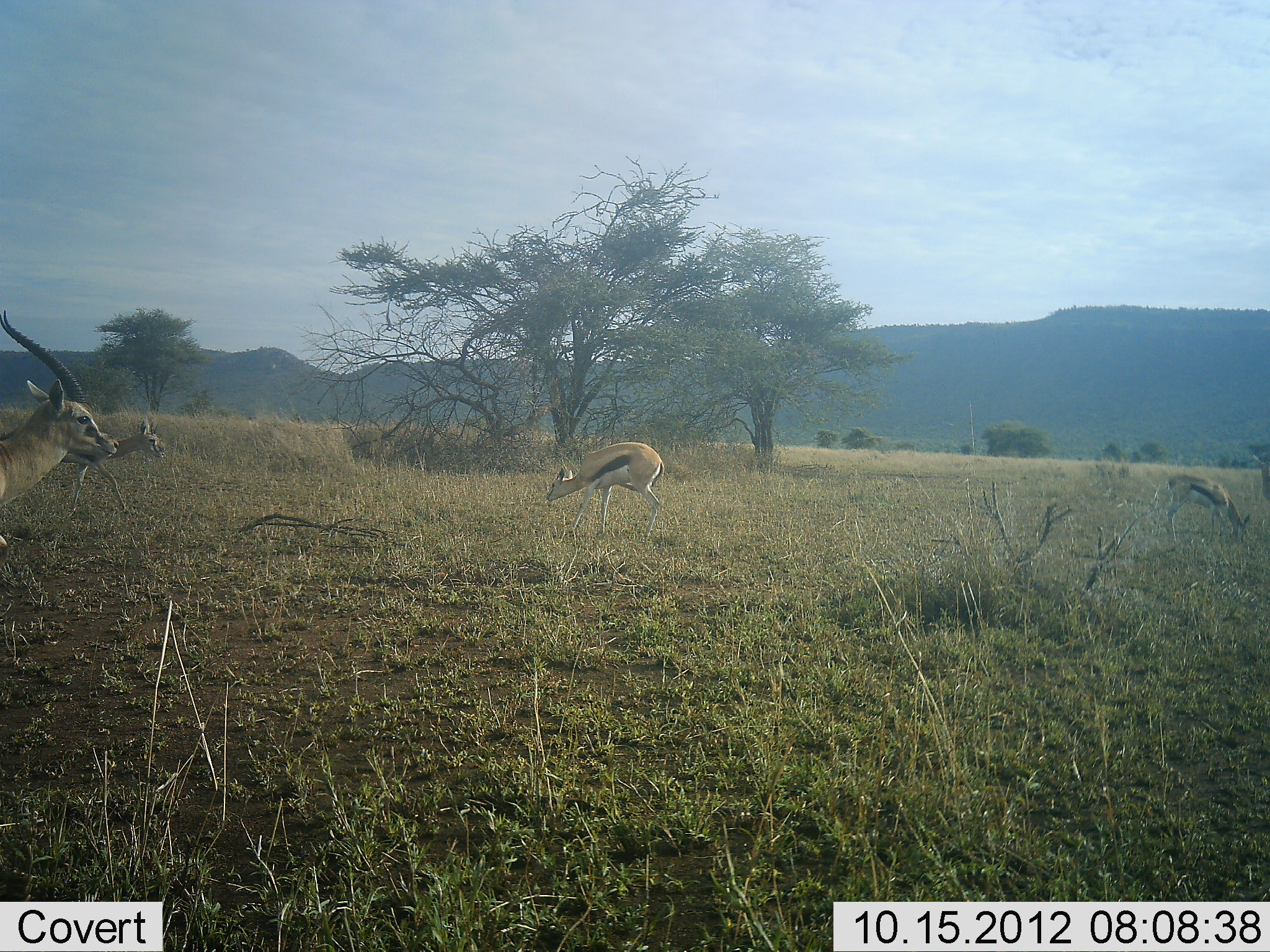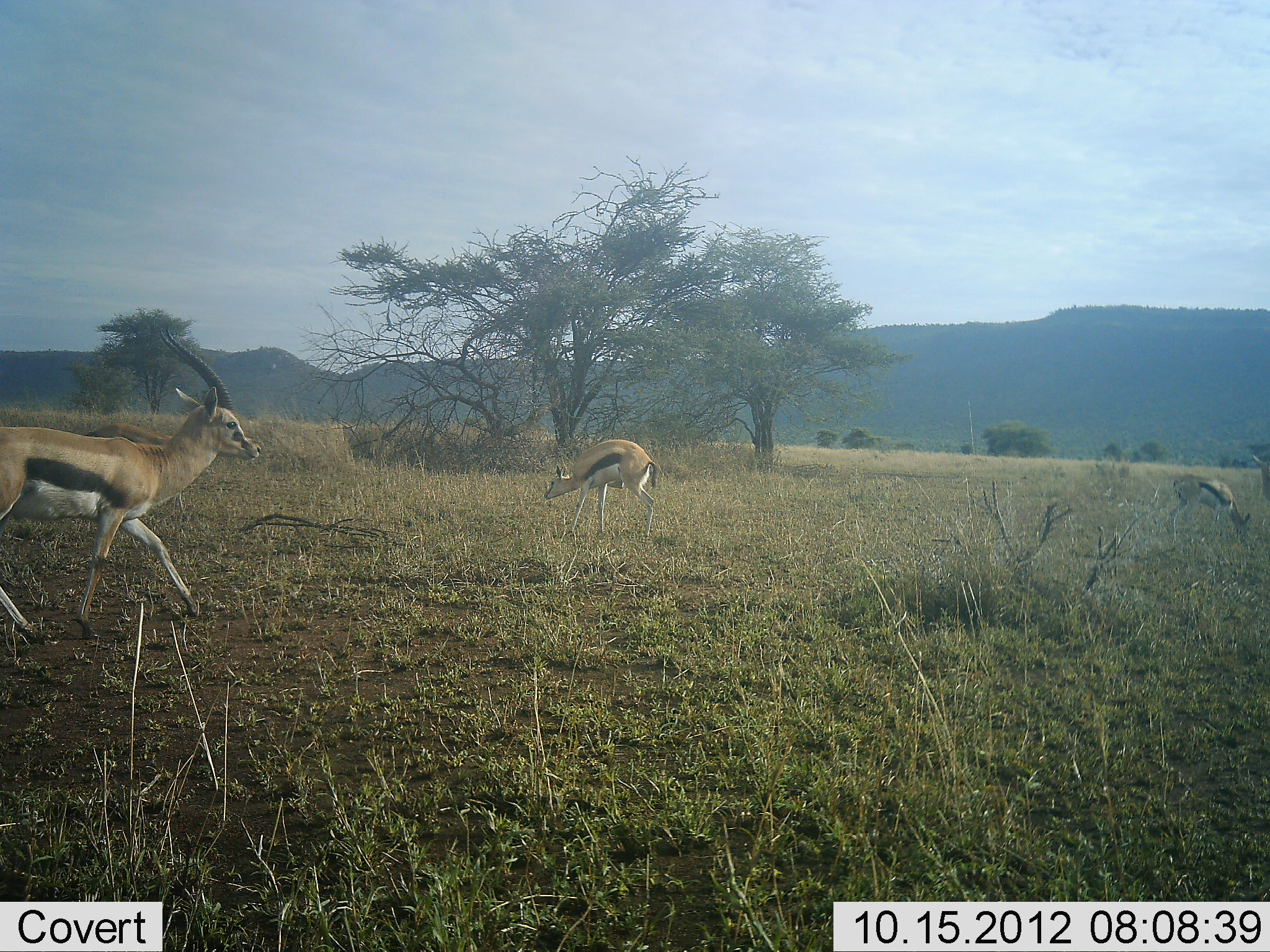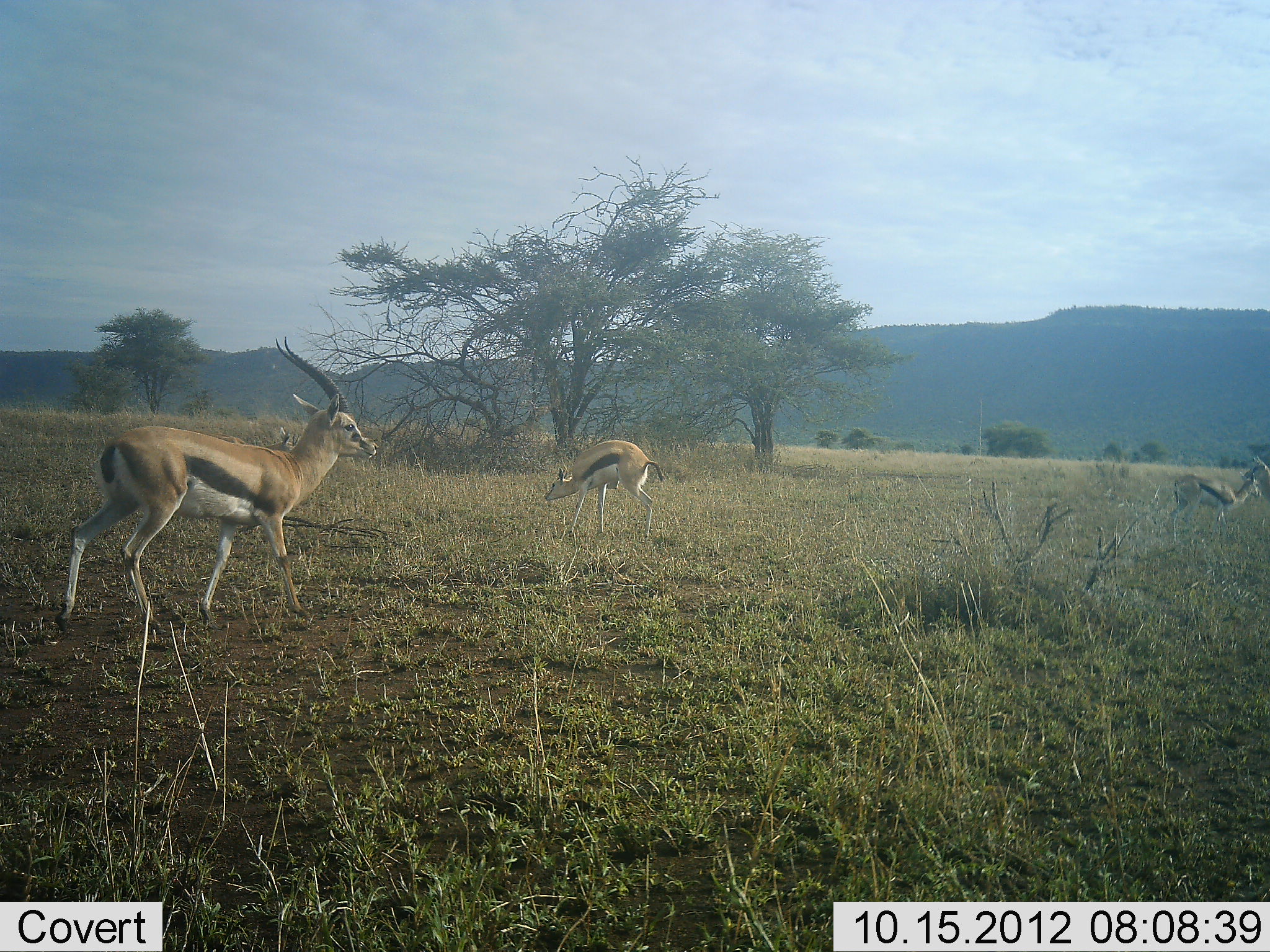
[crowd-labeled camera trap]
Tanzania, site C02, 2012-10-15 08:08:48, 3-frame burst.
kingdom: Animalia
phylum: Chordata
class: Mammalia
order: Artiodactyla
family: Bovidae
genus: Eudorcas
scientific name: Eudorcas thomsonii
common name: thomson's gazelle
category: gazellethomsons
Gazellethomsons (thomson's gazelle) (Eudorcas thomsonii), count 4. Behavior (volunteer vote fractions): standing 60%, resting 0%, moving 80%, interacting 0%. Young present (vote fraction): 10%. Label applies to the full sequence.